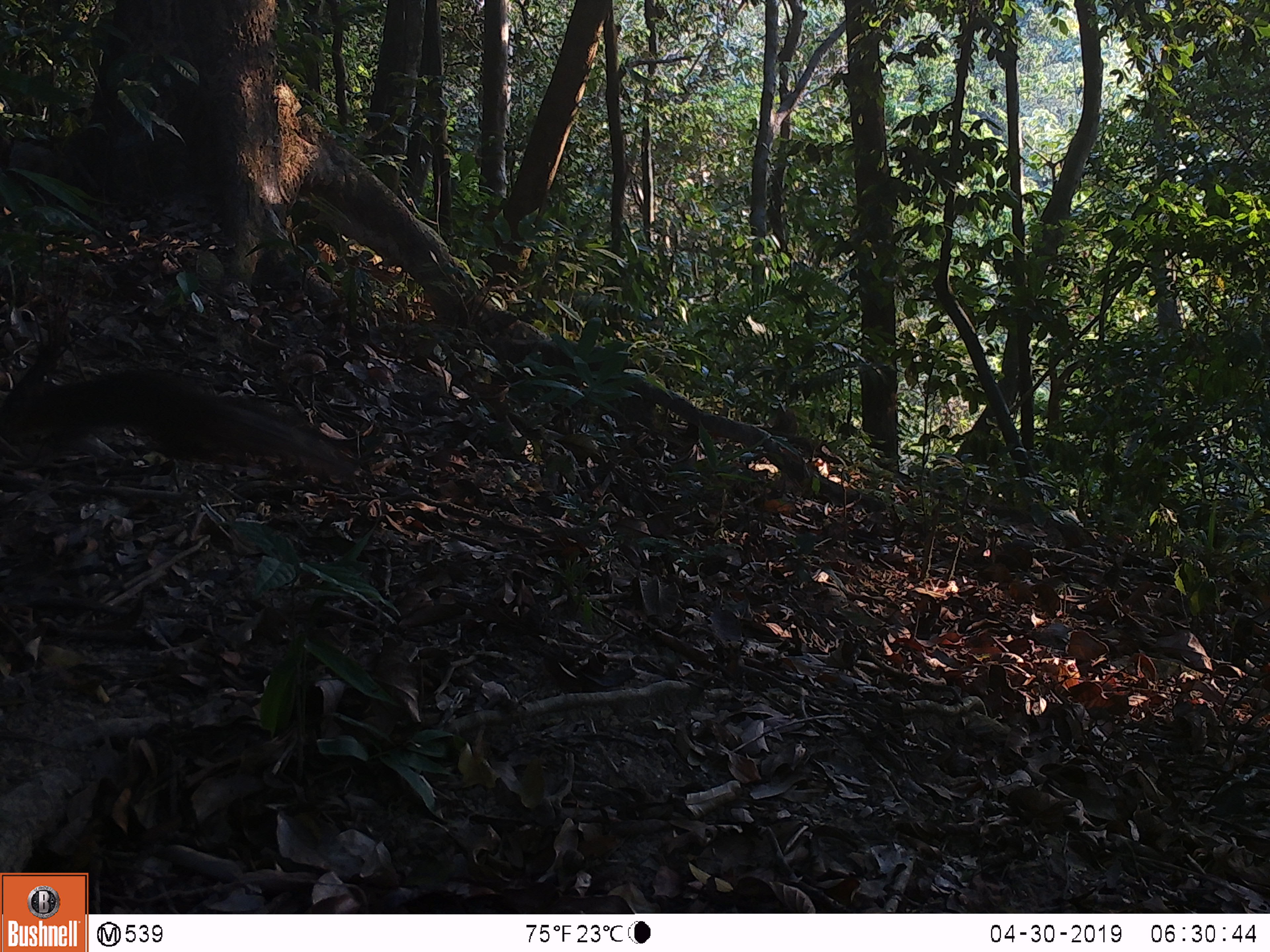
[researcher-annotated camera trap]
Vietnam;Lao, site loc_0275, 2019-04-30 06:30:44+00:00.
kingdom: Animalia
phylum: Chordata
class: Mammalia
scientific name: Mammalia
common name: mammal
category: unidentified small mammal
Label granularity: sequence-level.